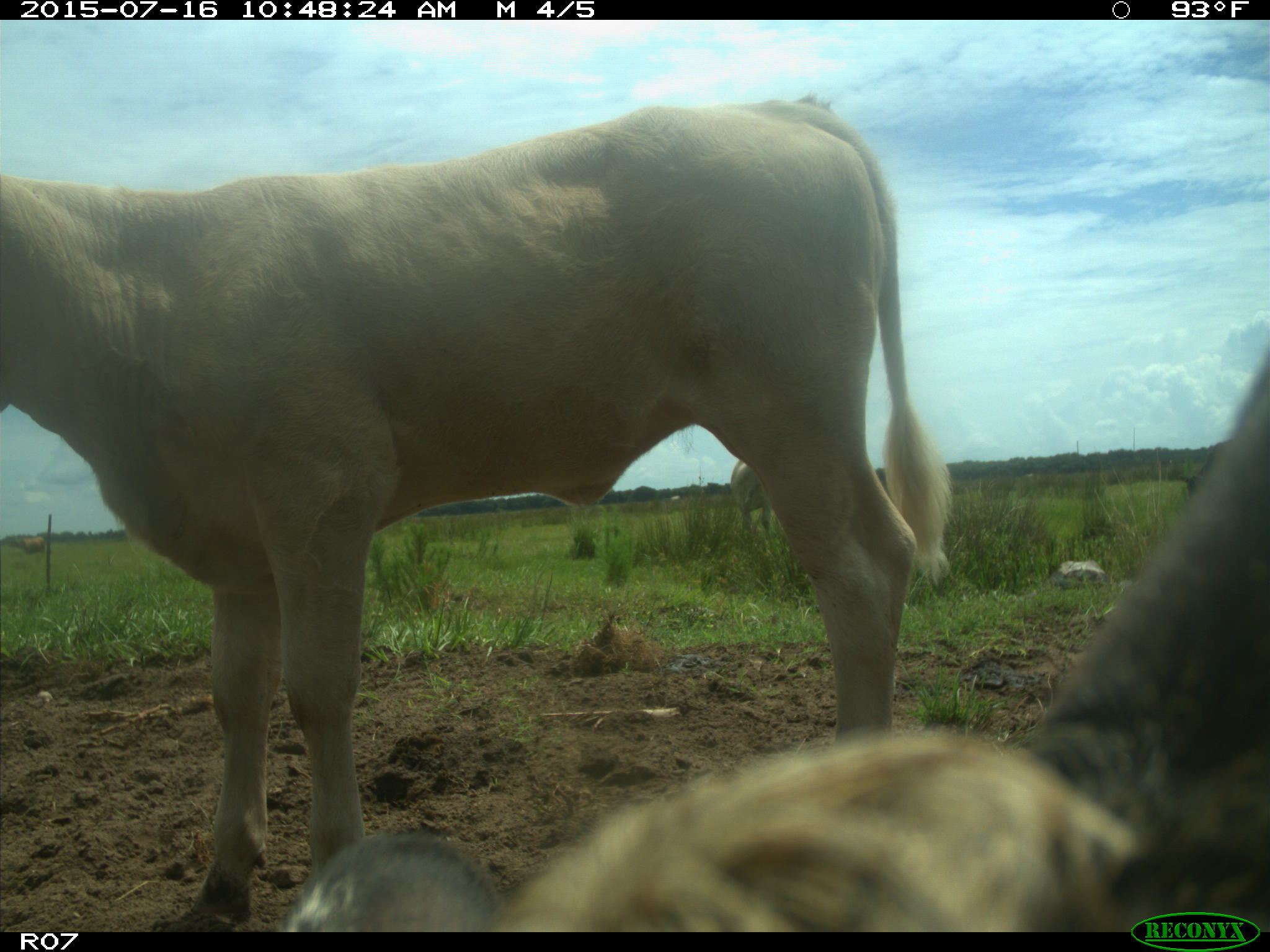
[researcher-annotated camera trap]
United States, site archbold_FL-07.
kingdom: Animalia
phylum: Chordata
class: Mammalia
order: Artiodactyla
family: Bovidae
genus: Bos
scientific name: Bos taurus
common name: domestic cow